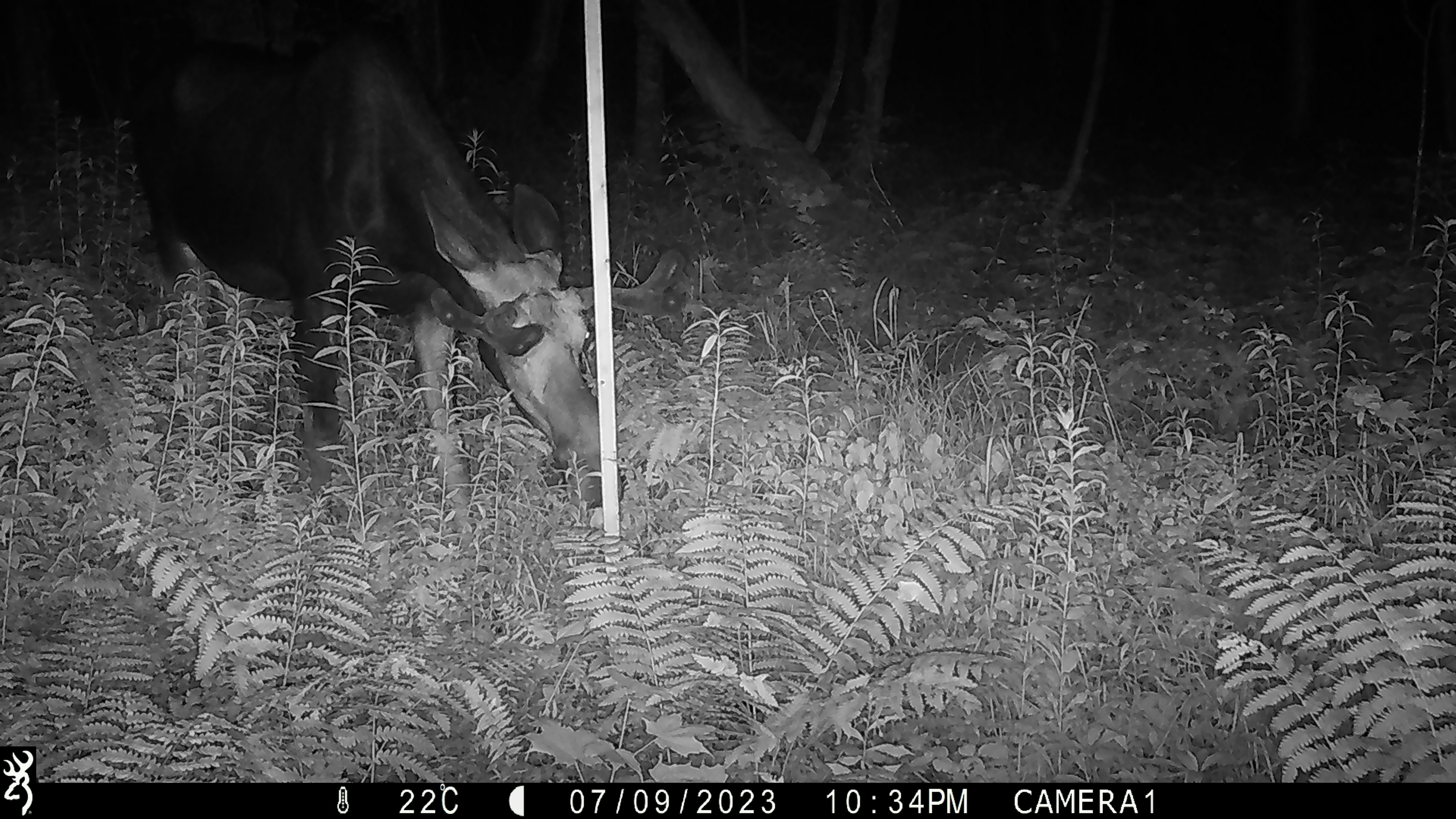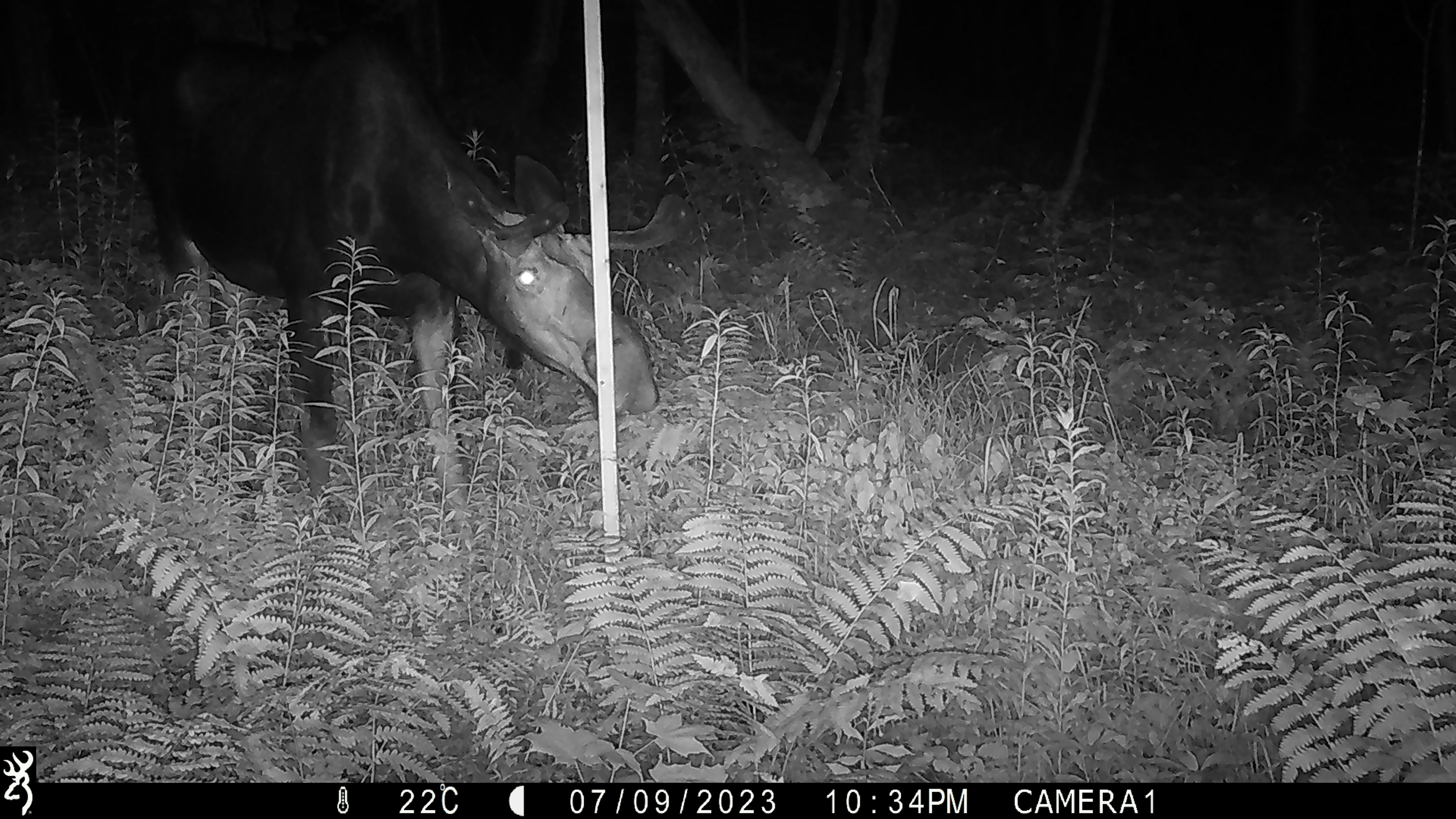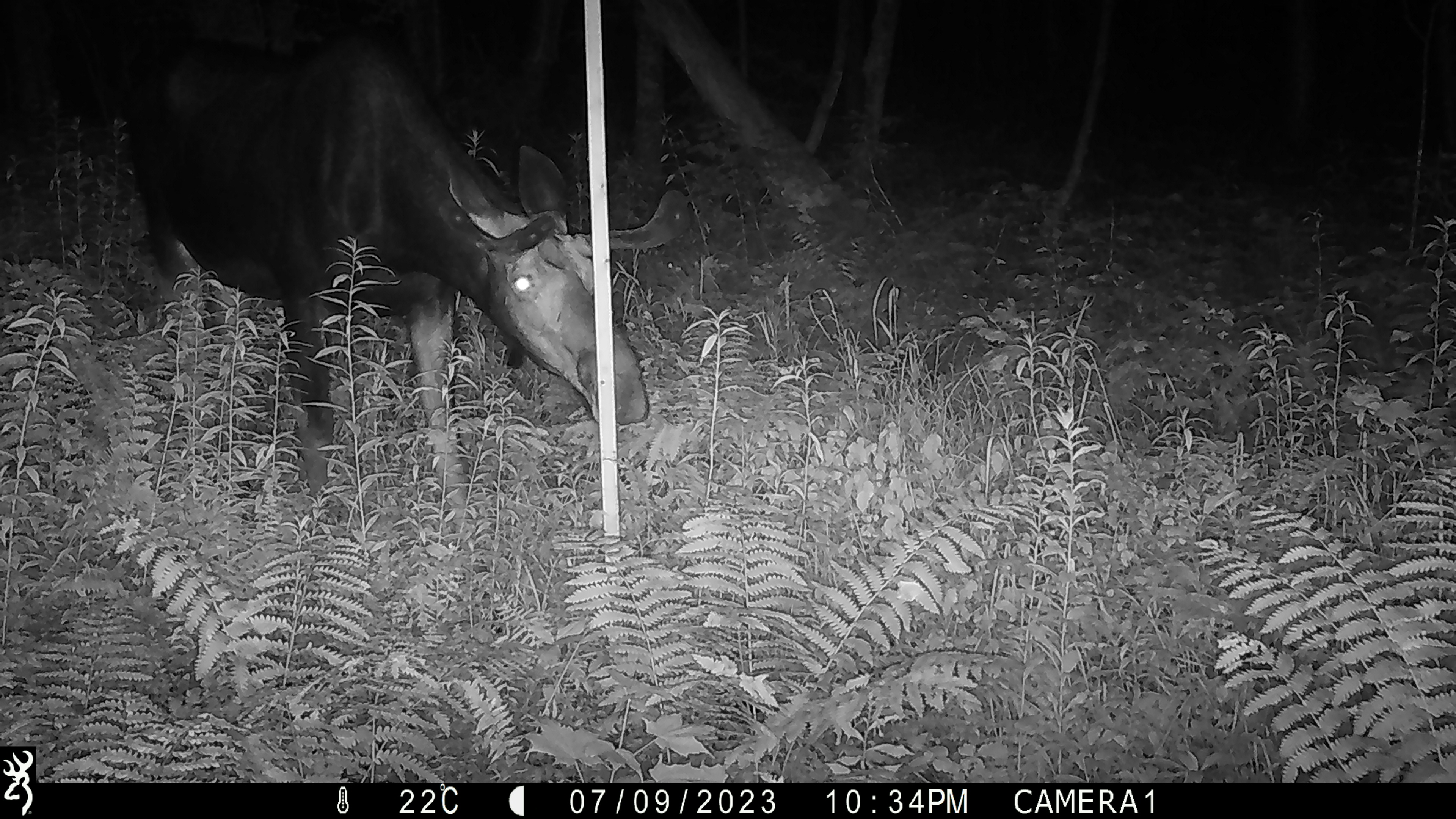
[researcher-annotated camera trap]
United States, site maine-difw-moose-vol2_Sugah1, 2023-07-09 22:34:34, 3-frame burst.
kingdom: Animalia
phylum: Chordata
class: Mammalia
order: Artiodactyla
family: Cervidae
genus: Alces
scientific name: Alces alces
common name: moose